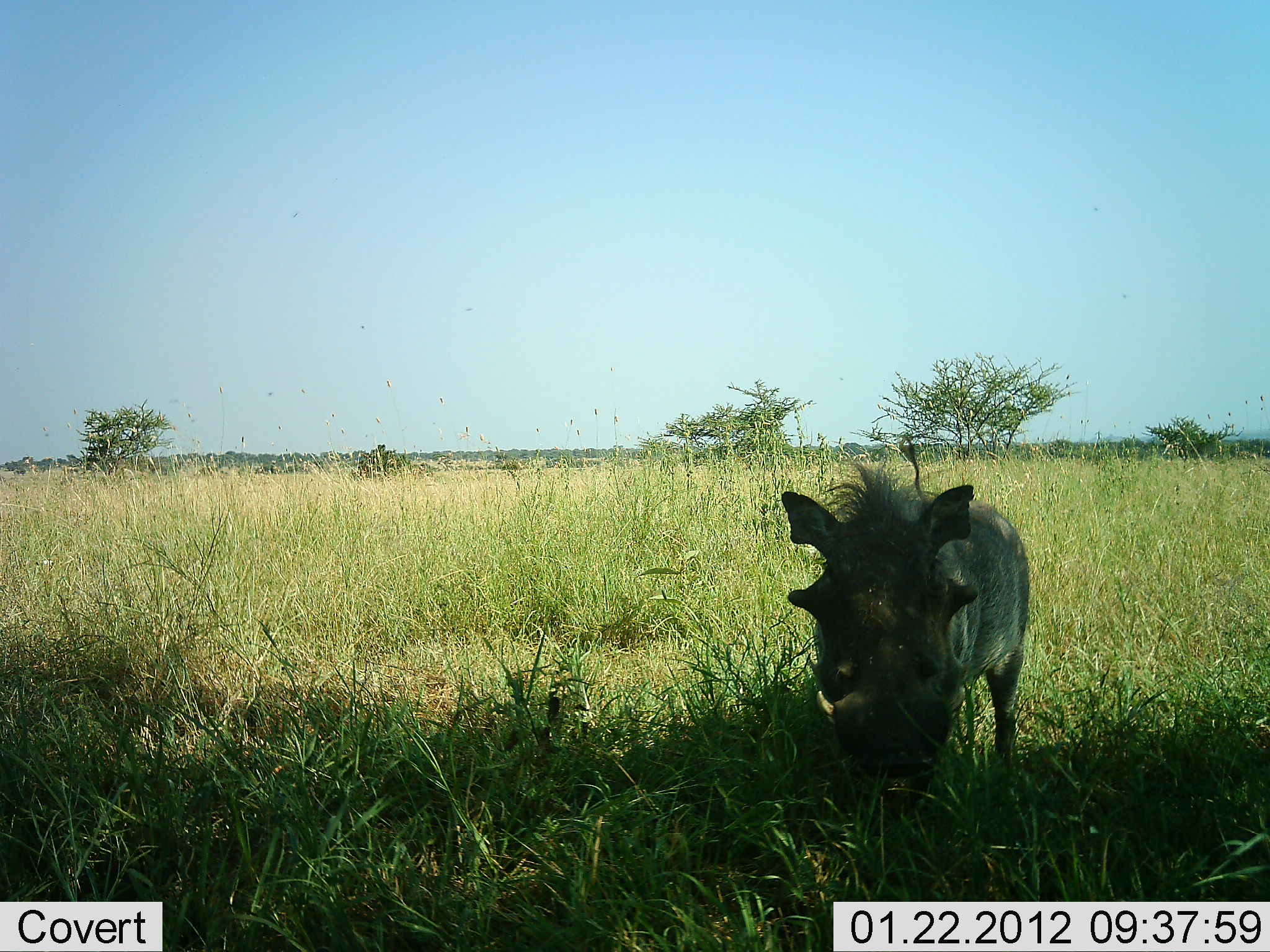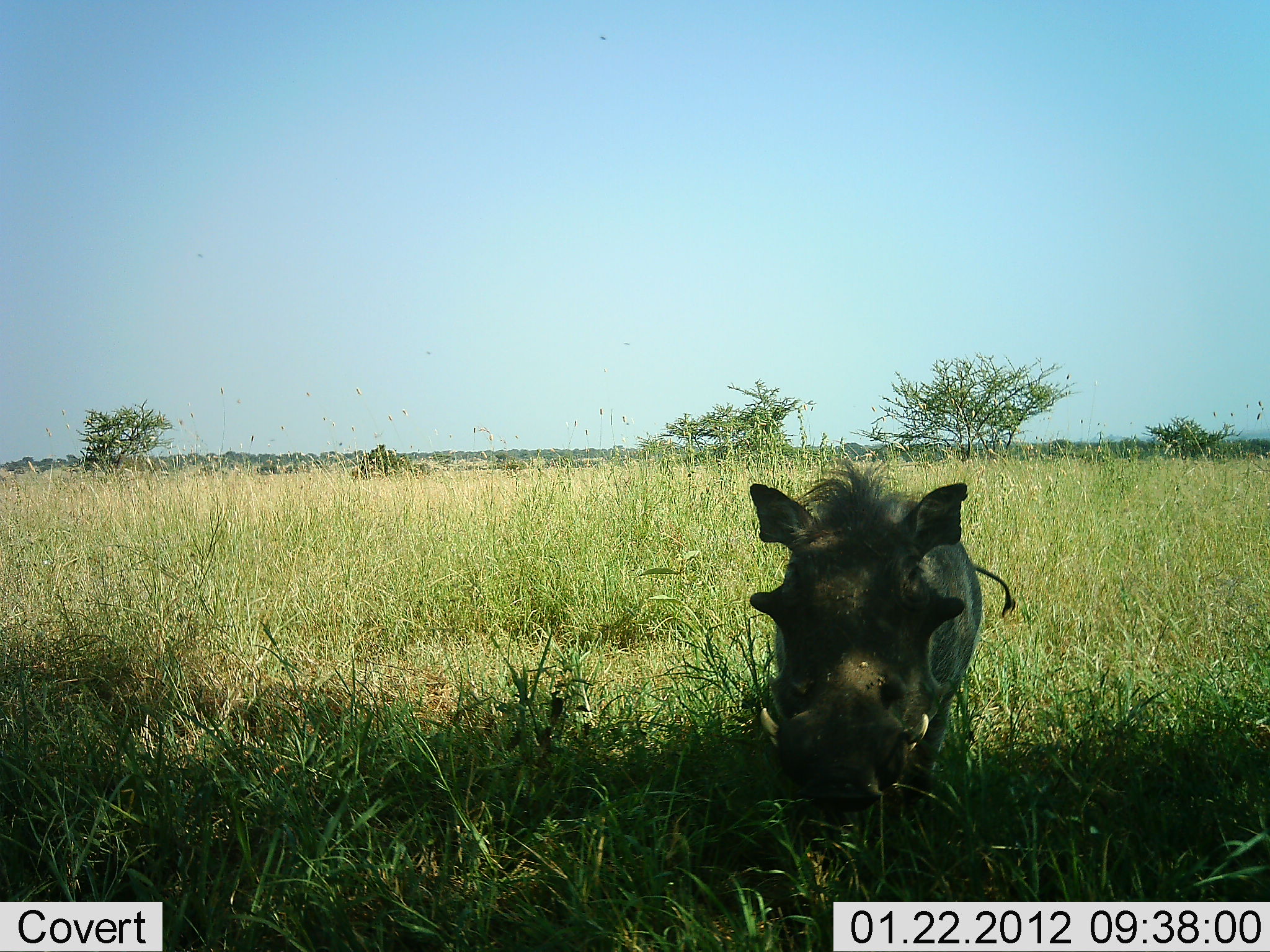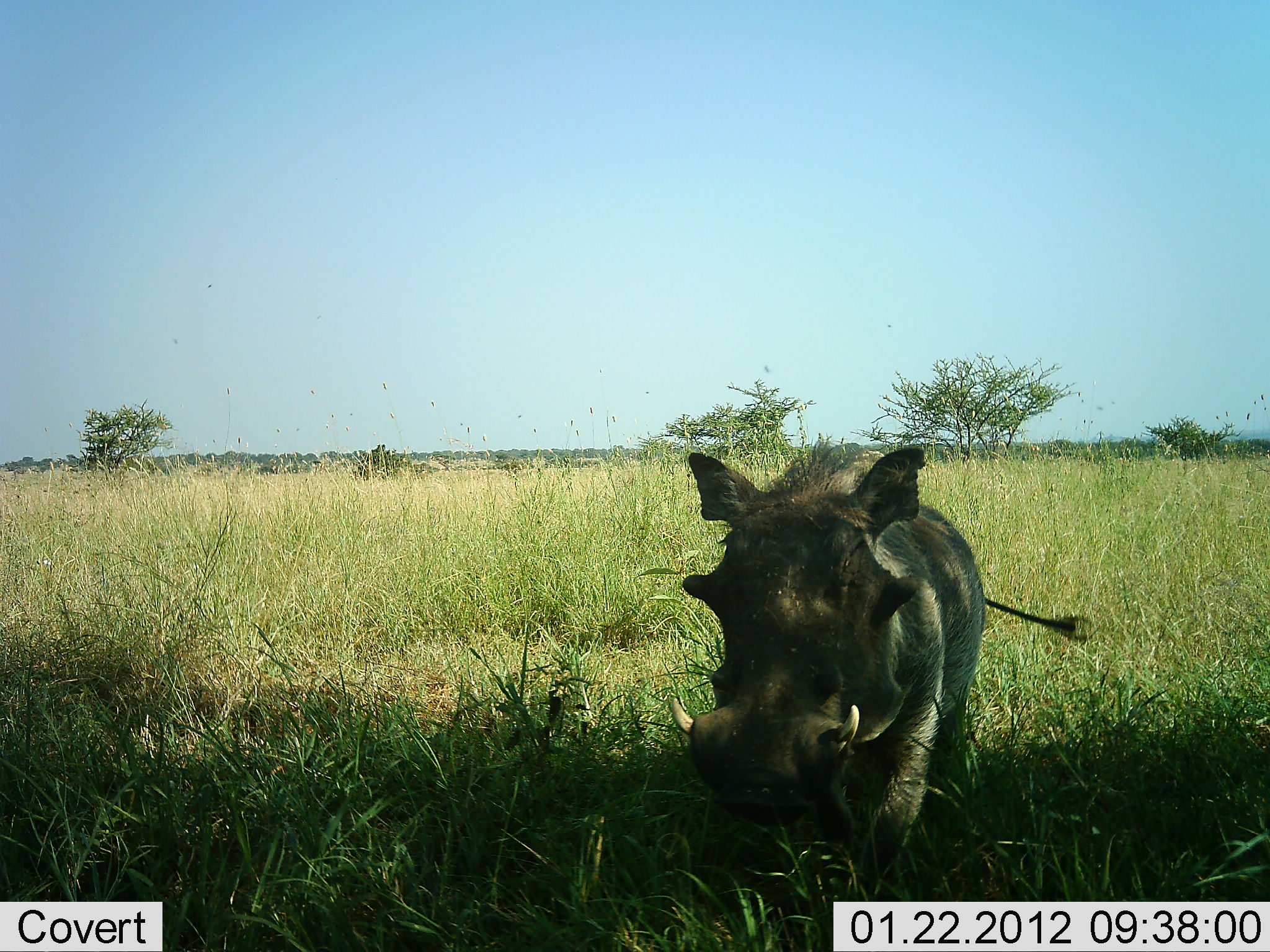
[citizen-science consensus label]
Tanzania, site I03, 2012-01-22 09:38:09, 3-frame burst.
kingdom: Animalia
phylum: Chordata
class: Mammalia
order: Artiodactyla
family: Suidae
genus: Phacochoerus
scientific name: Phacochoerus africanus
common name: warthog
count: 1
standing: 11%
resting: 0%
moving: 89%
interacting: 0%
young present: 0%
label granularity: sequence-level